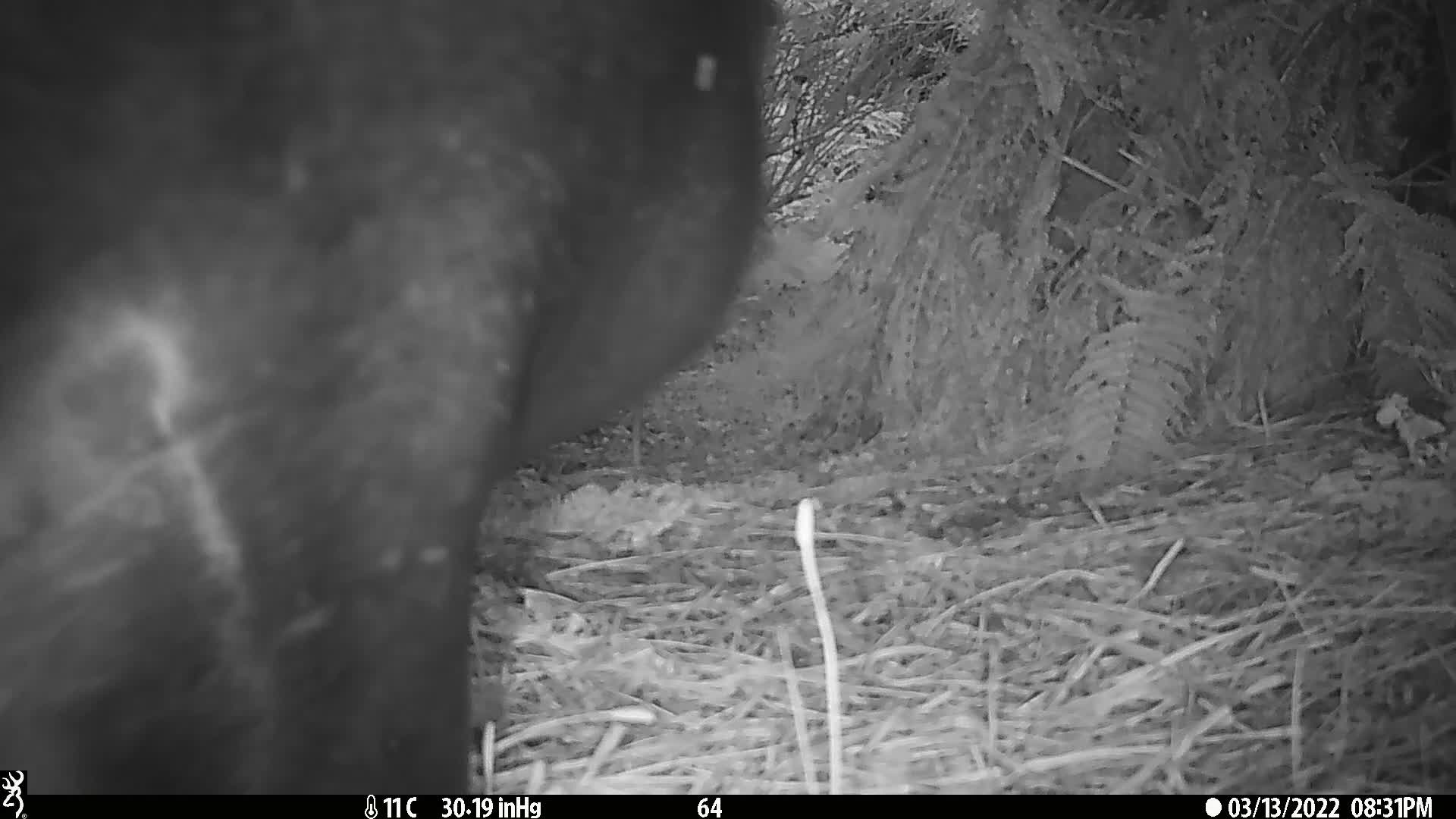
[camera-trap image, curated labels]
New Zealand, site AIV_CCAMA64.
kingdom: Animalia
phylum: Chordata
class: Mammalia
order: Carnivora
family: Otariidae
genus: Phocarctos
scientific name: Phocarctos hookeri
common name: new zealand sea lion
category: sealion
Sealion (new zealand sea lion) (Phocarctos hookeri).